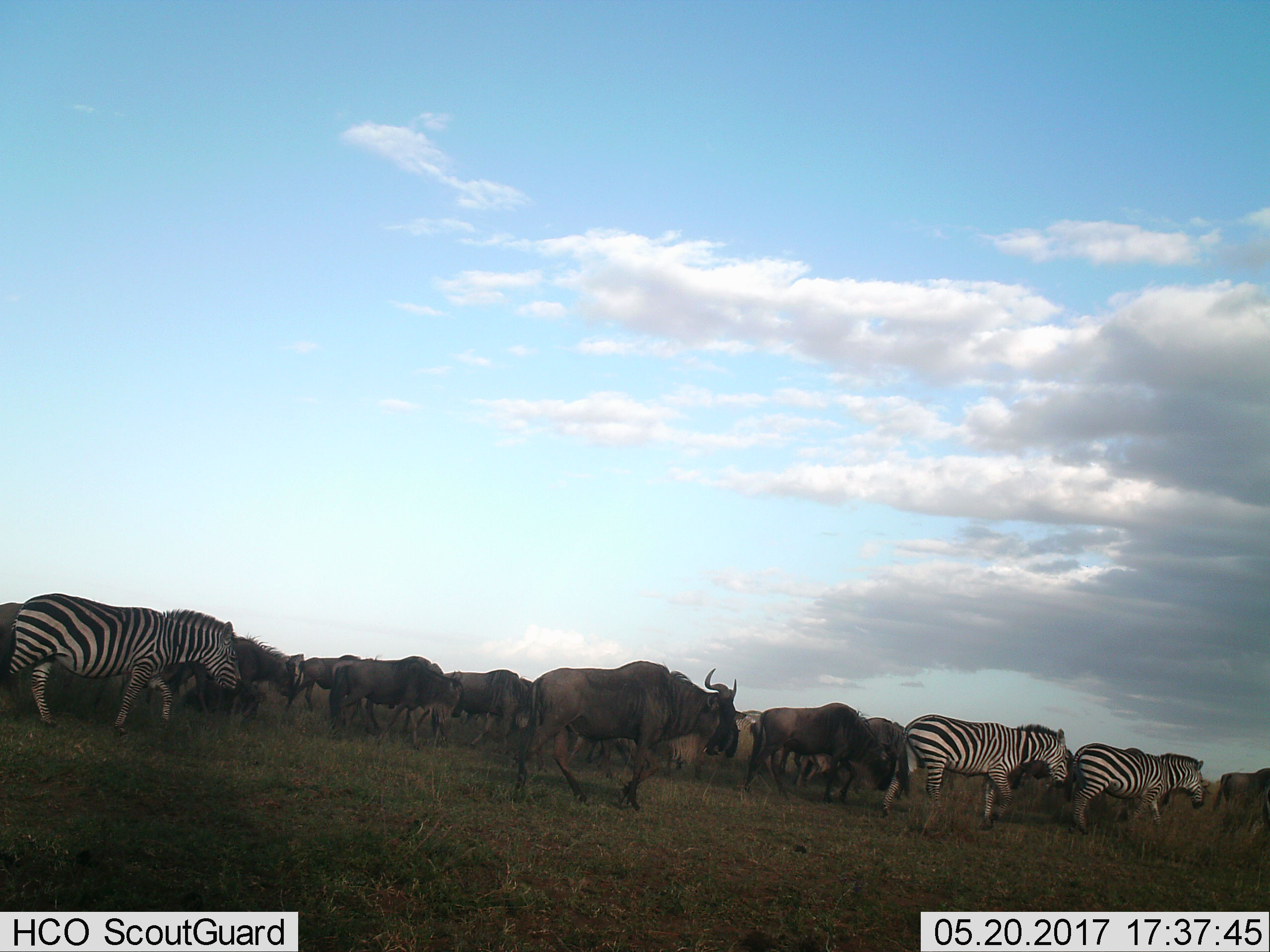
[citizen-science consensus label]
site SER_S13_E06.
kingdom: Animalia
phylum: Chordata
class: Mammalia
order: Artiodactyla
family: Bovidae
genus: Connochaetes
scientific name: Connochaetes taurinus taurinus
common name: blue wildebeest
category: wildebeestblue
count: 11-50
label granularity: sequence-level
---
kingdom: Animalia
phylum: Chordata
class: Mammalia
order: Perissodactyla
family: Equidae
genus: Equus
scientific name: Equus quagga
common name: plains zebra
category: zebraplains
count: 3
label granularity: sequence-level